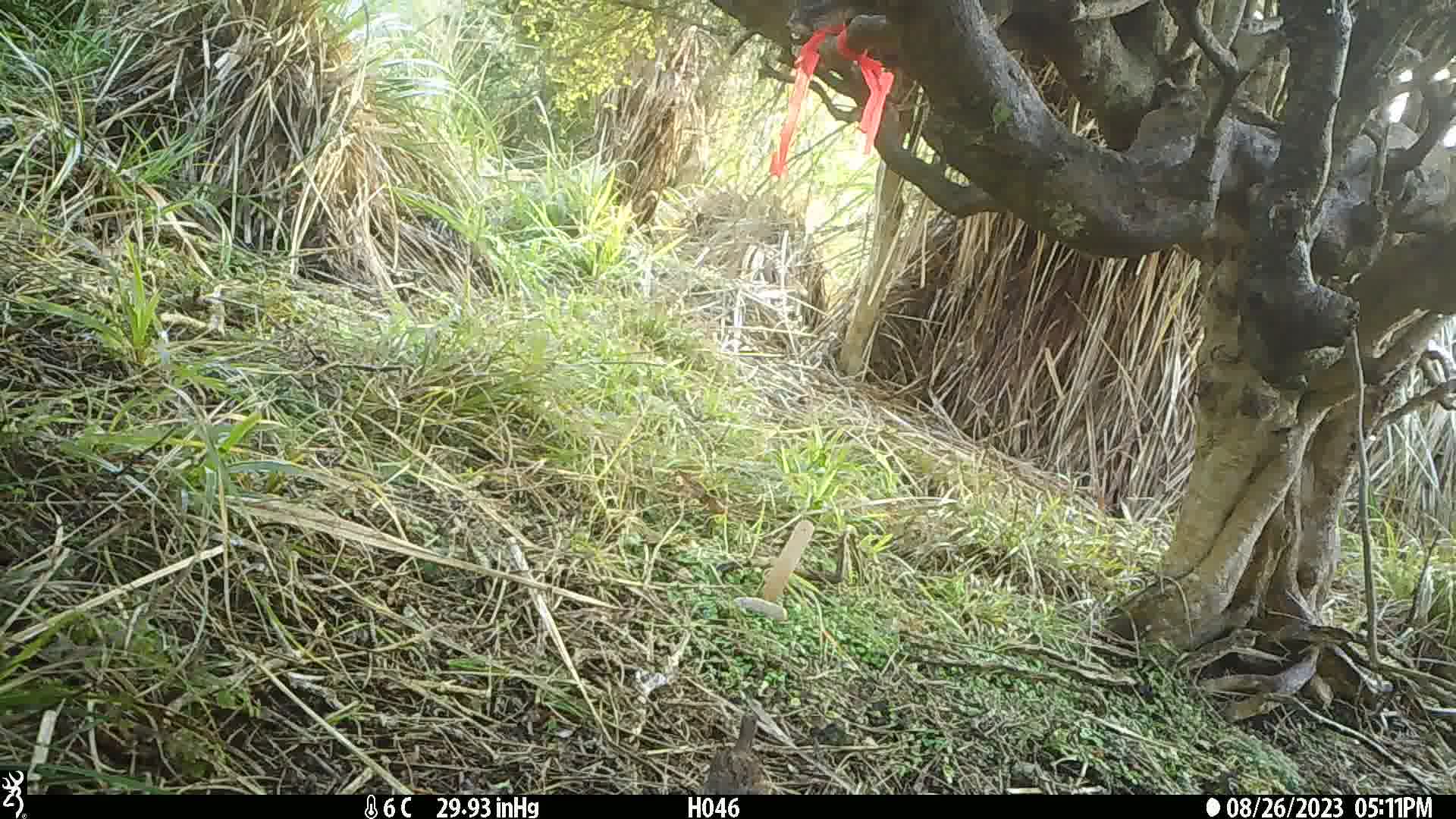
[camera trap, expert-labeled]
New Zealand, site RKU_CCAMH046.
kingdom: Animalia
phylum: Chordata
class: Aves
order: Passeriformes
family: Prunellidae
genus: Prunella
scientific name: Prunella modularis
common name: dunnock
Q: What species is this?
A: Dunnock (Prunella modularis).